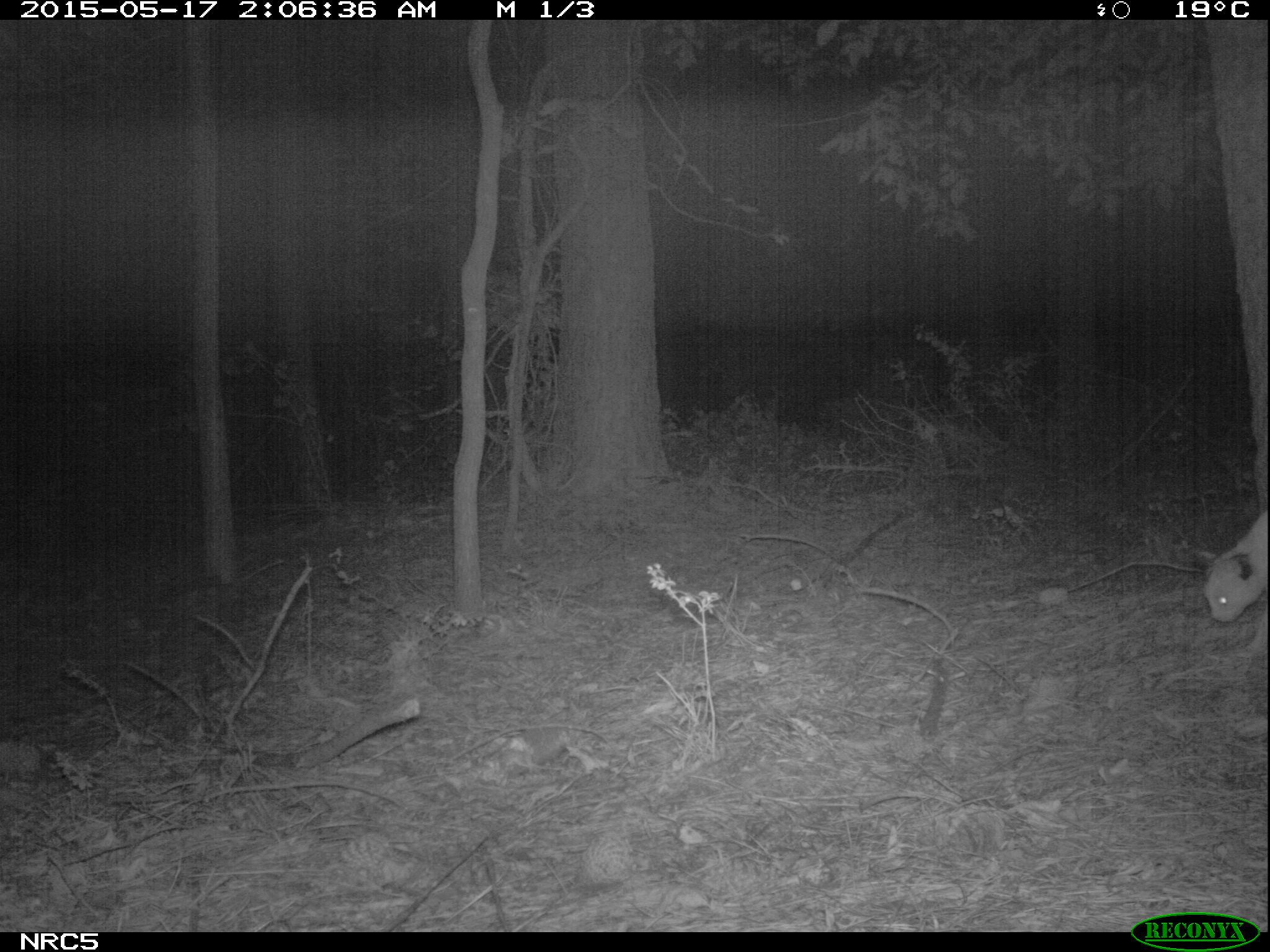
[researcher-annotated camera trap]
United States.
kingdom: Animalia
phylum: Chordata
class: Mammalia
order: Carnivora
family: Felidae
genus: Felis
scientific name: Felis catus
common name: domestic cat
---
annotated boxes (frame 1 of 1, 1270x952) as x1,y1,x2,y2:
Domestic Cat: 1181,493,1268,633